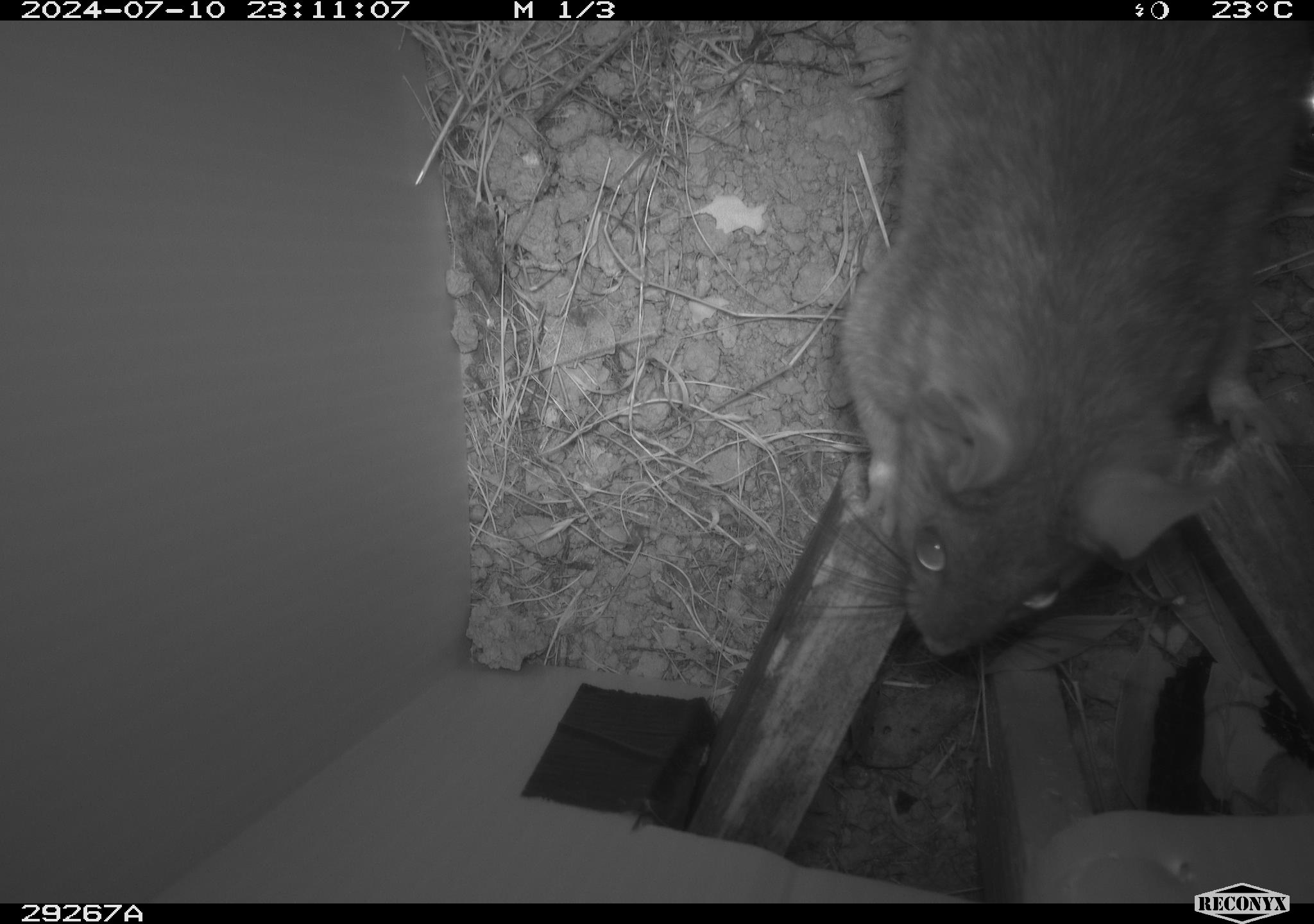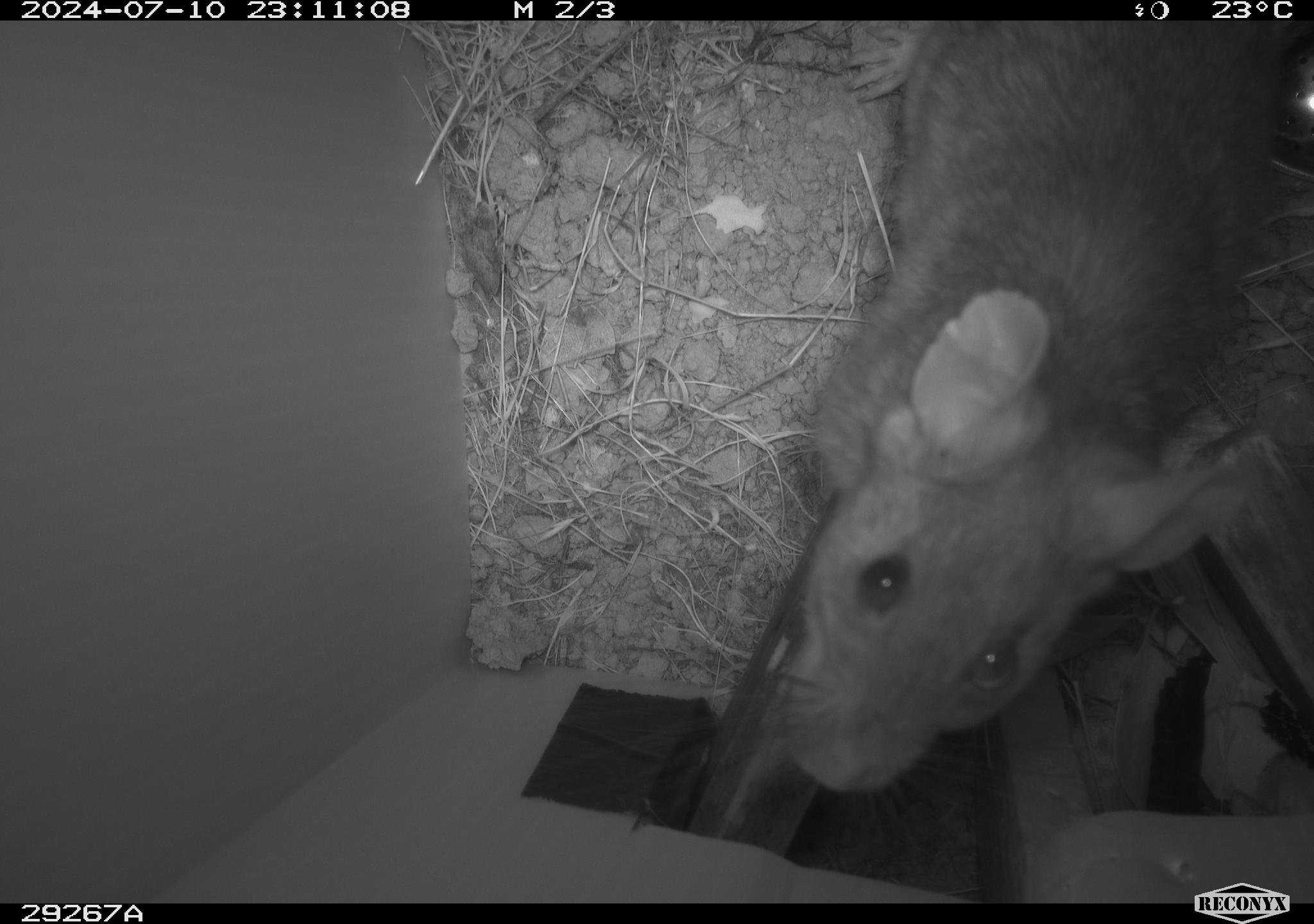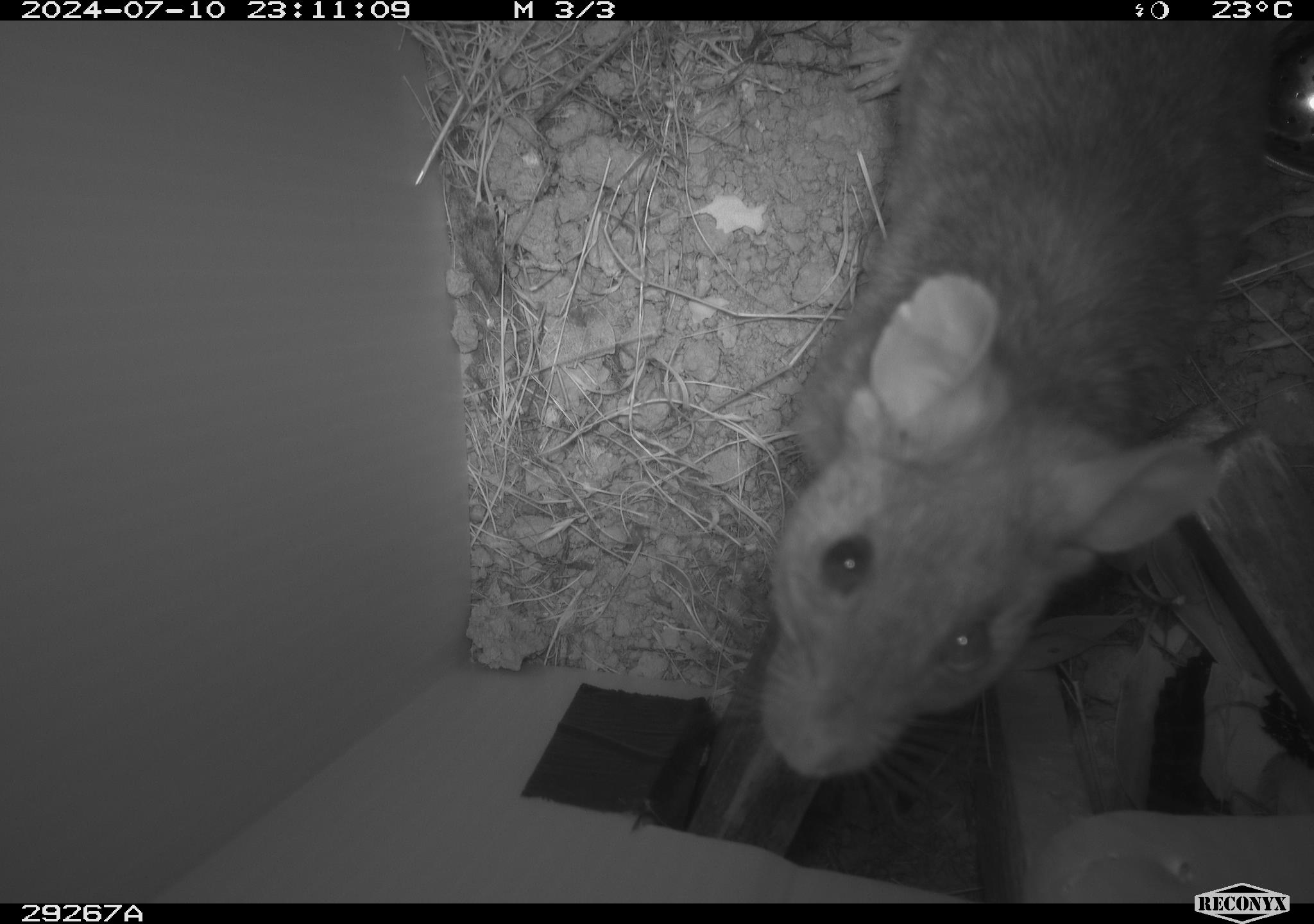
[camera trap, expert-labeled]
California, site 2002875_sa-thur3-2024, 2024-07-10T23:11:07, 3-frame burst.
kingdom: Animalia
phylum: Chordata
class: Mammalia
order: Rodentia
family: Cricetidae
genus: Neotoma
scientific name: Neotoma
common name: pack rat or woodrat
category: neotoma species